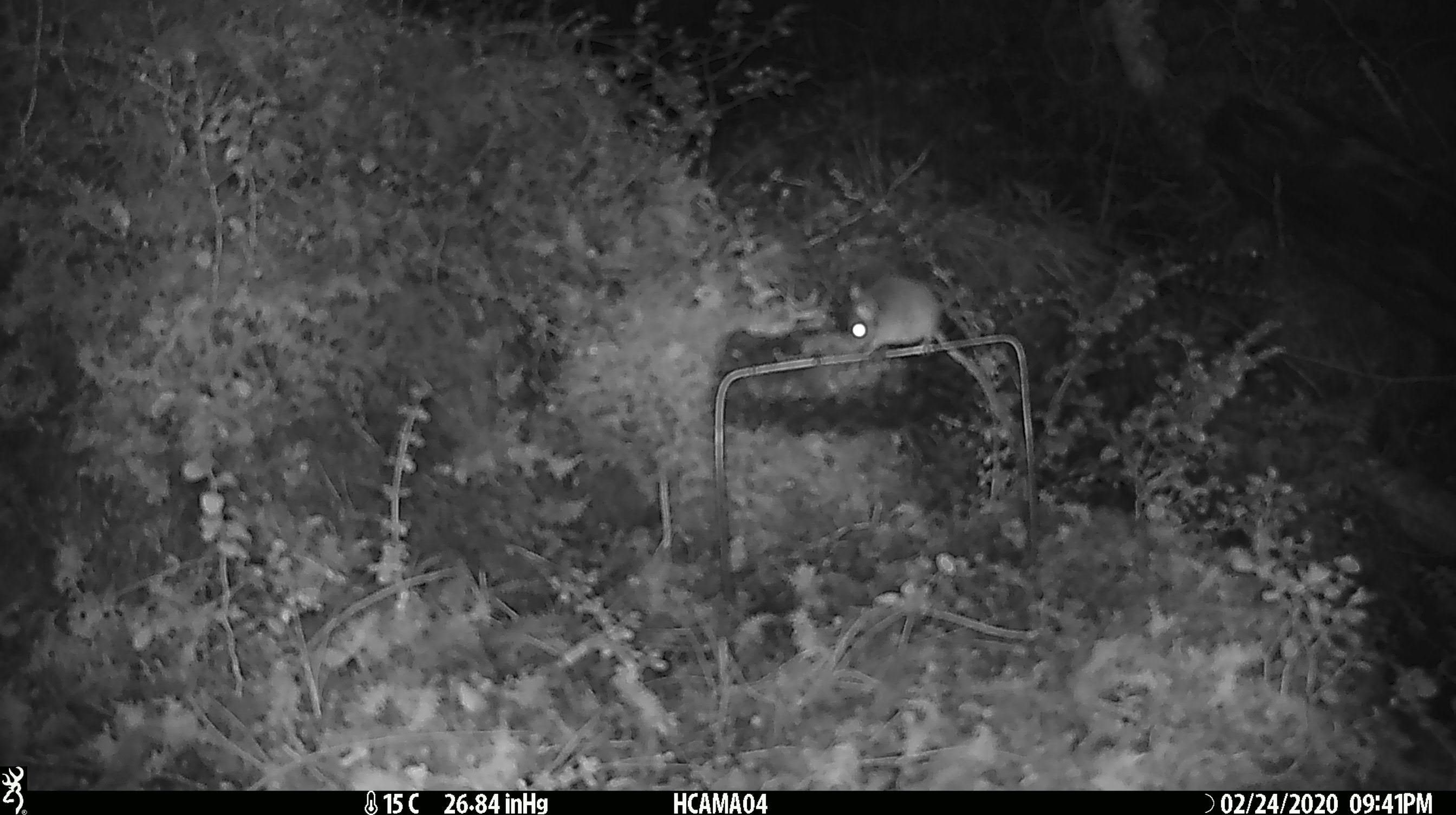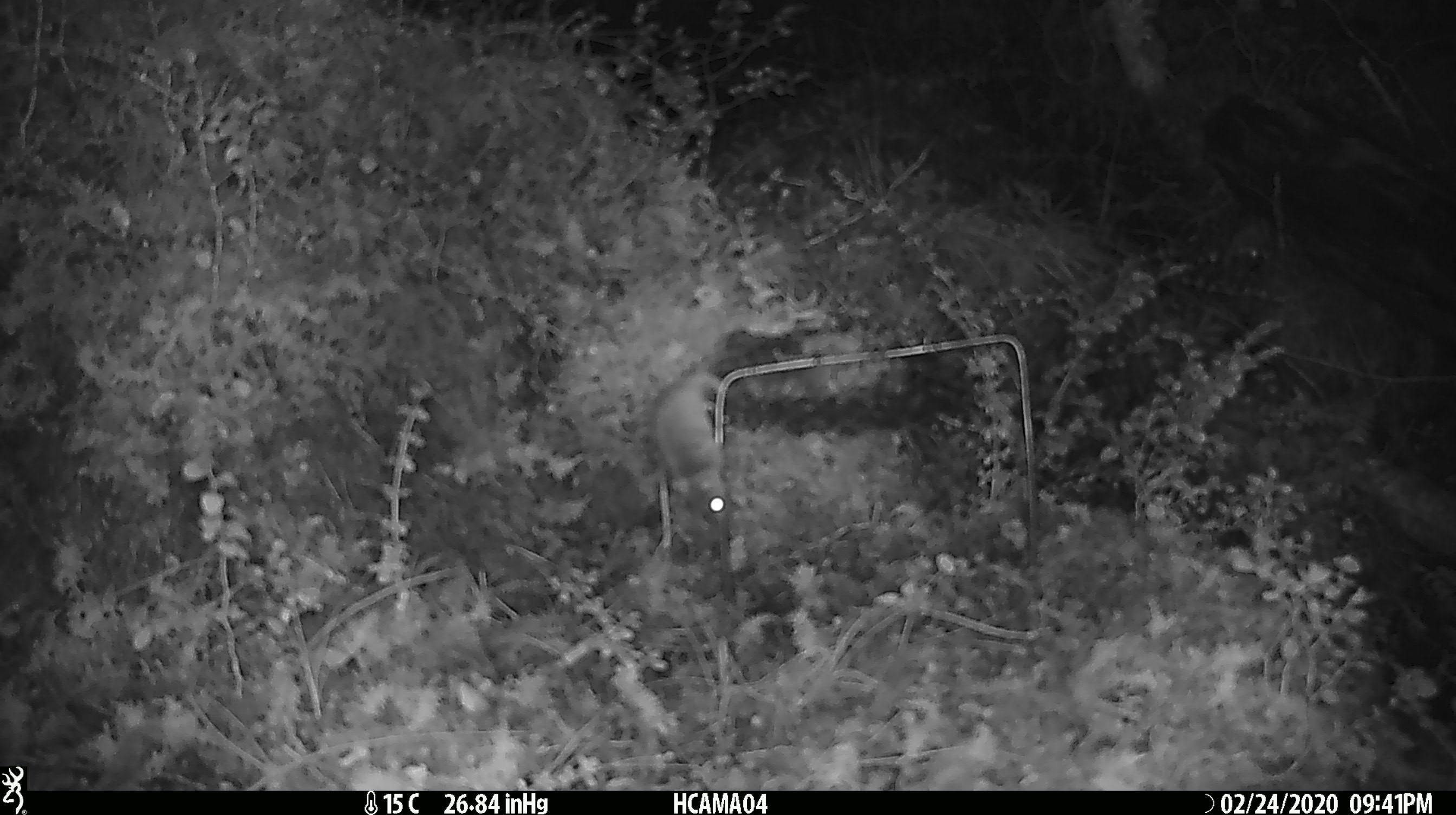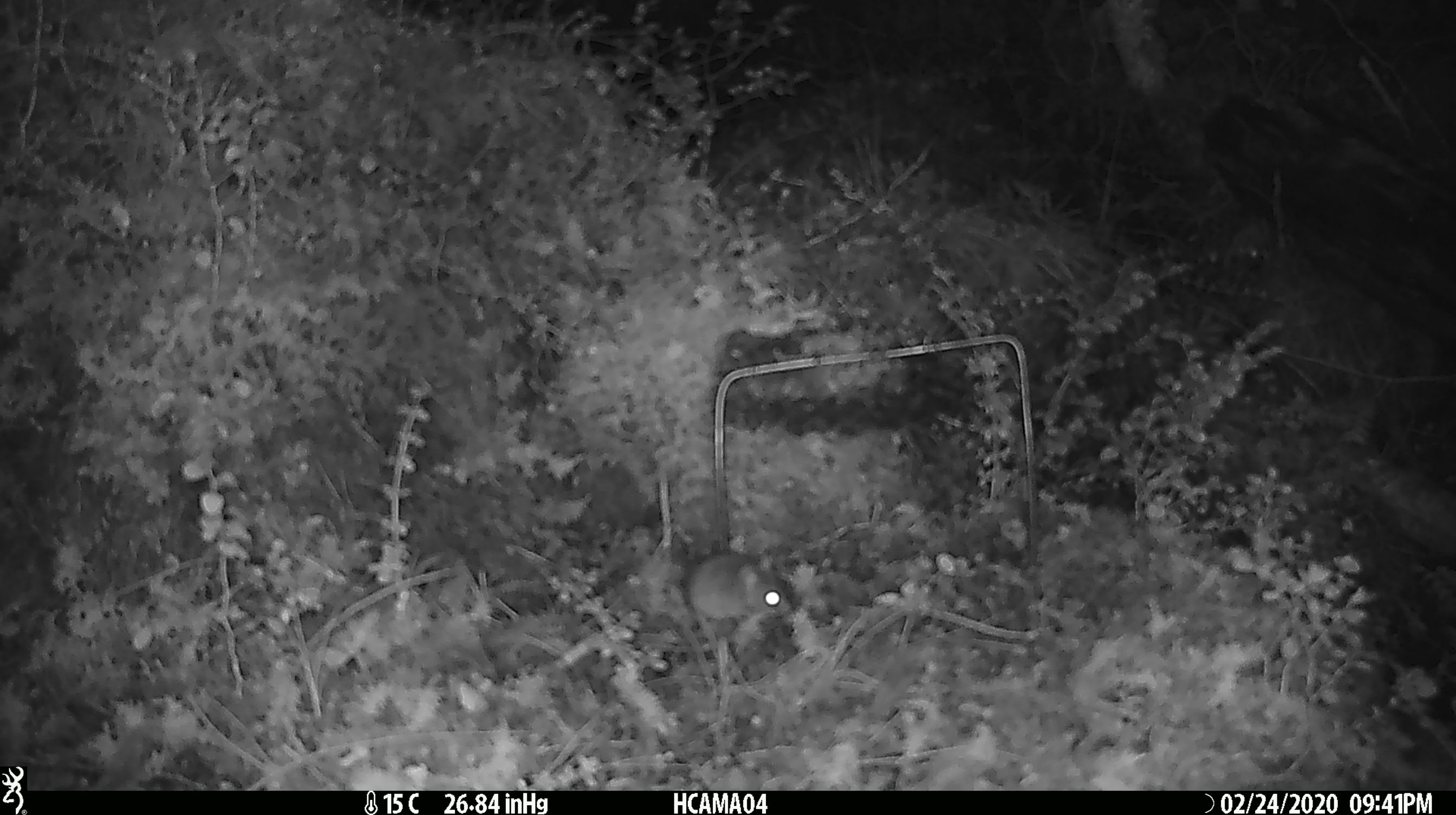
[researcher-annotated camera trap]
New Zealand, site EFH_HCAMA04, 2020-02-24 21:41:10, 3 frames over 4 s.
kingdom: Animalia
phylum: Chordata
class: Mammalia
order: Rodentia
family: Muridae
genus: Mus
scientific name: Mus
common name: mouse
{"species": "mouse (Mus)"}